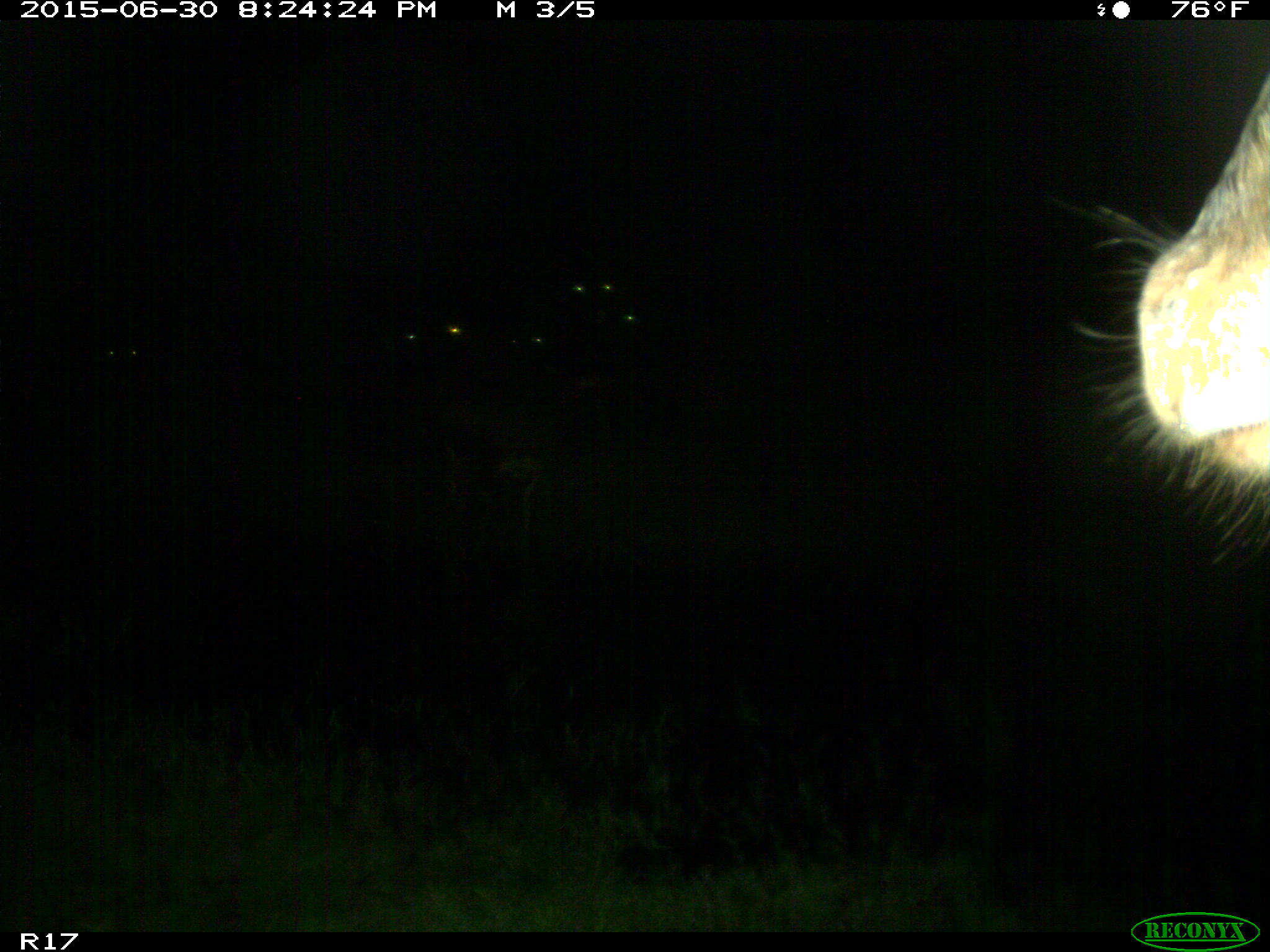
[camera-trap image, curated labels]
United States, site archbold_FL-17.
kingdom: Animalia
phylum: Chordata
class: Mammalia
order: Artiodactyla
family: Bovidae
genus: Bos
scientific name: Bos taurus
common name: domestic cow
Bos taurus (domestic cow).